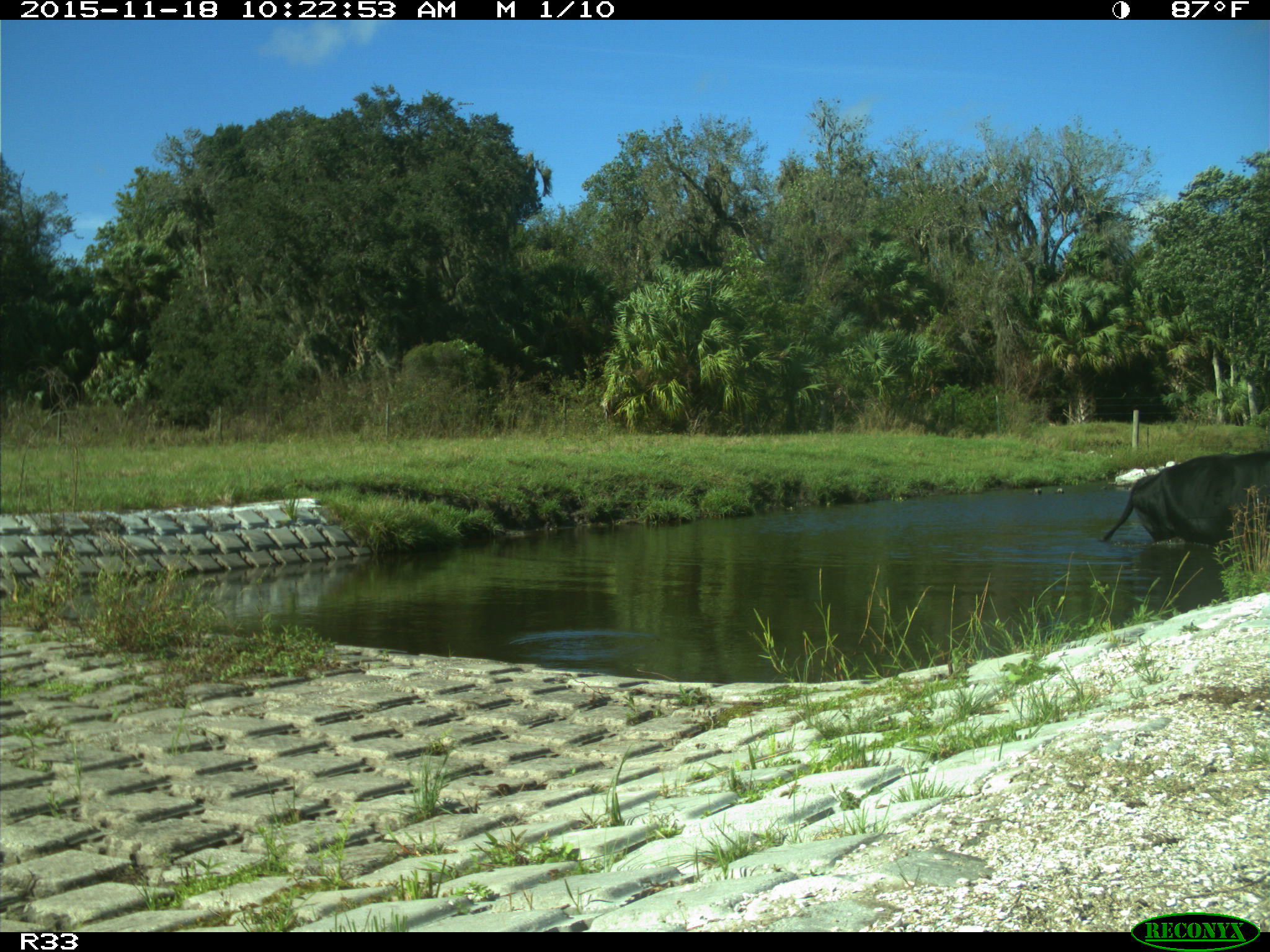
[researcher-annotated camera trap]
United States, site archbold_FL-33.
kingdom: Animalia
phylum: Chordata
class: Mammalia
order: Artiodactyla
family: Bovidae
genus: Bos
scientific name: Bos taurus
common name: domestic cow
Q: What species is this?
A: Bos taurus (domestic cow).